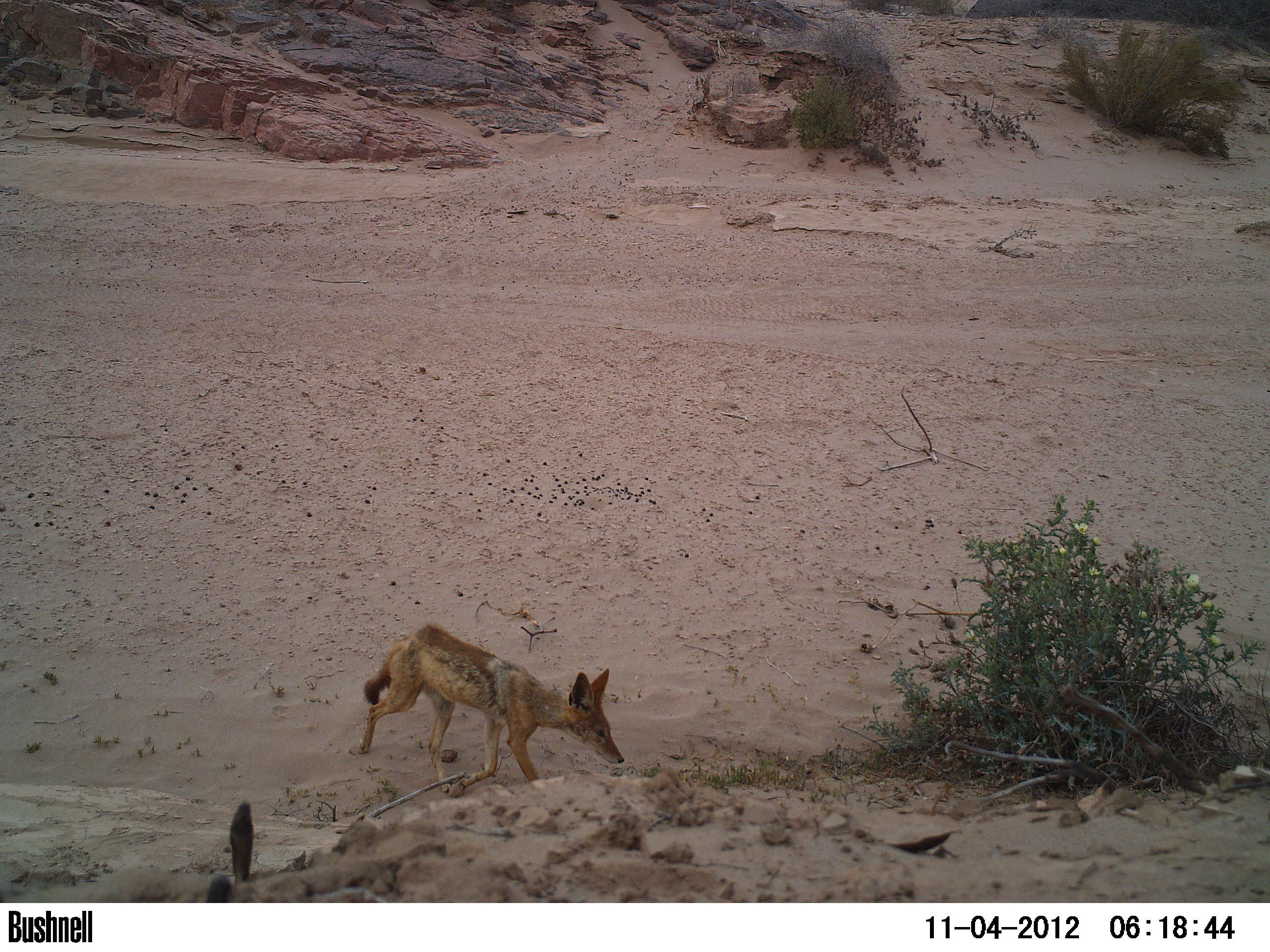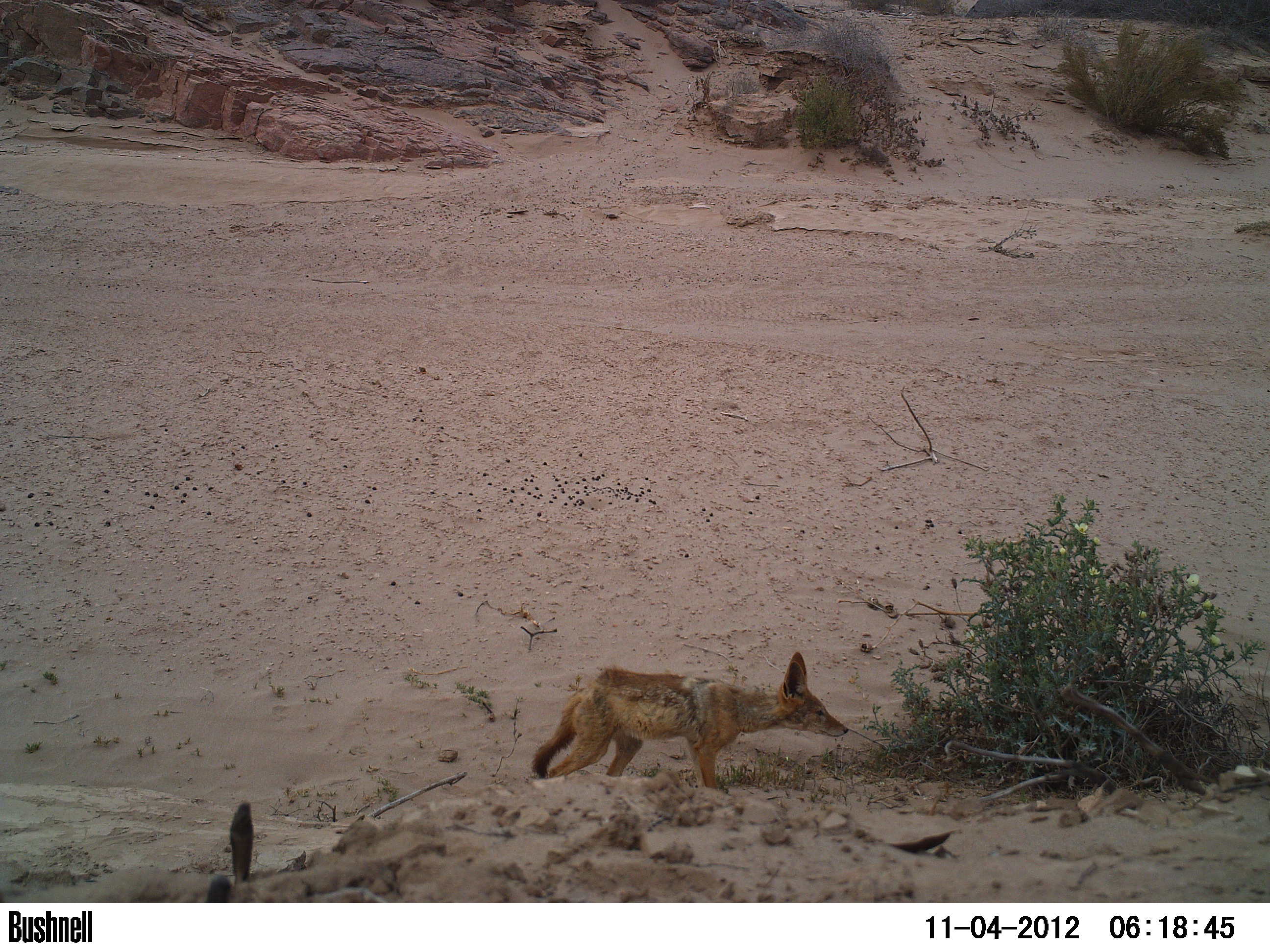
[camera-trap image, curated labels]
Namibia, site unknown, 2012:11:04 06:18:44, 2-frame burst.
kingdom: Animalia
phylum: Chordata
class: Mammalia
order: Carnivora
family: Canidae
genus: Lupulella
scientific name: Lupulella mesomelas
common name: black-backed jackal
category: canis mesomelas